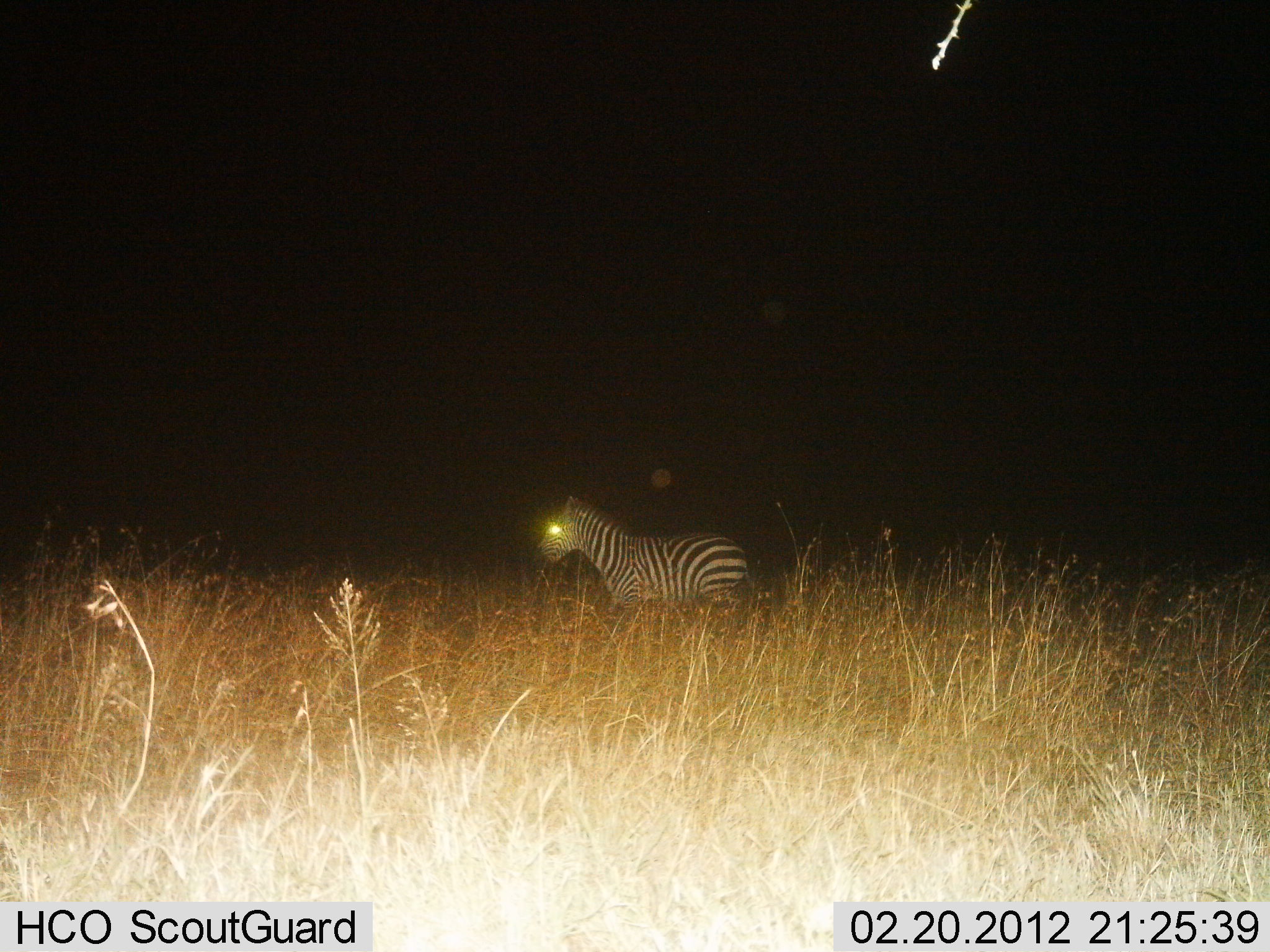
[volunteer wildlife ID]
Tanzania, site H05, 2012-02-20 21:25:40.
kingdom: Animalia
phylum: Chordata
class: Mammalia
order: Perissodactyla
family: Equidae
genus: Equus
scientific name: Equus quagga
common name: plains zebra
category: zebra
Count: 1.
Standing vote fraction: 75%.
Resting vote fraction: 0%.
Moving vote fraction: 25%.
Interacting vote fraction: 0%.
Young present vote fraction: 0%.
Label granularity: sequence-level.